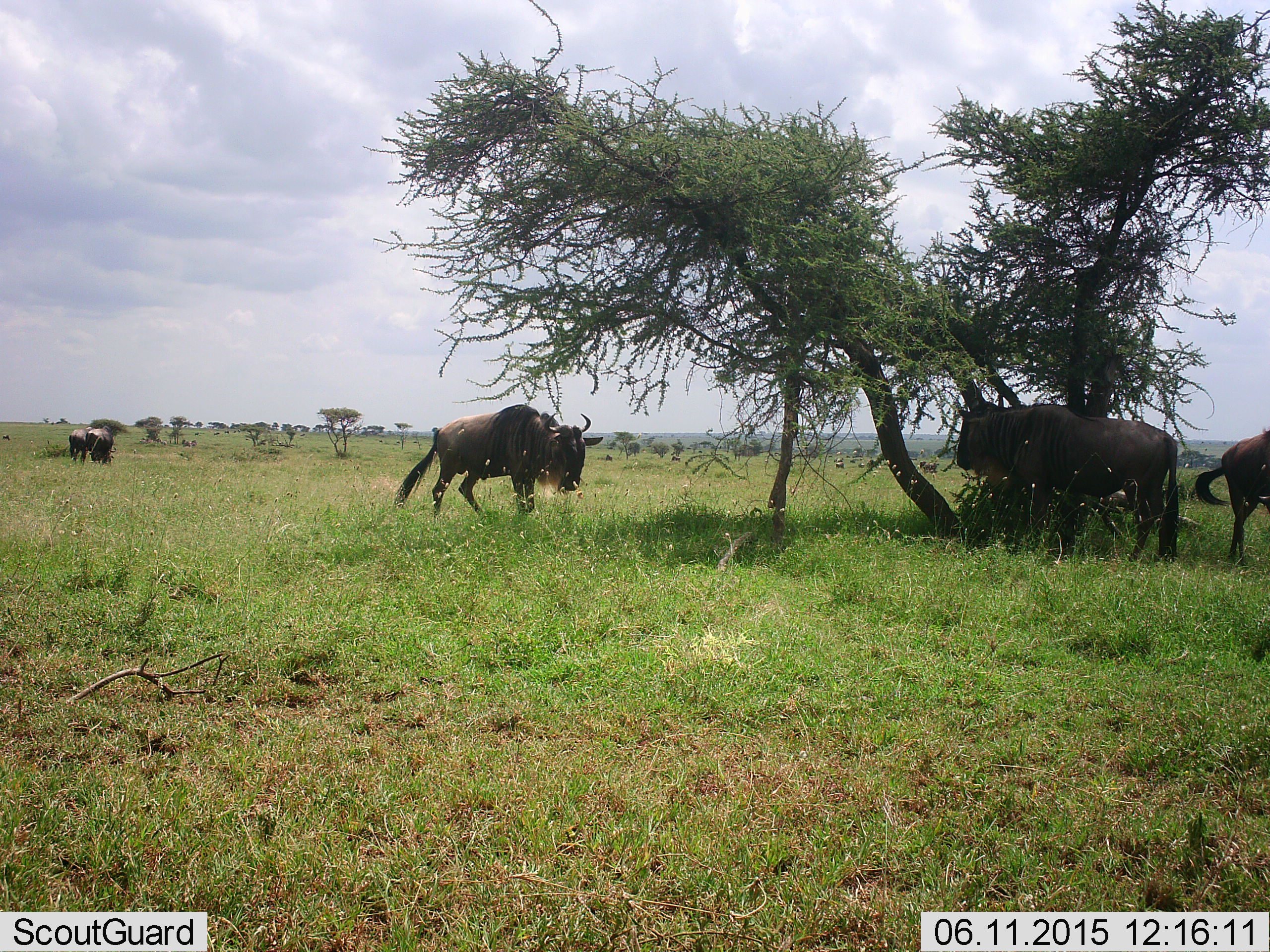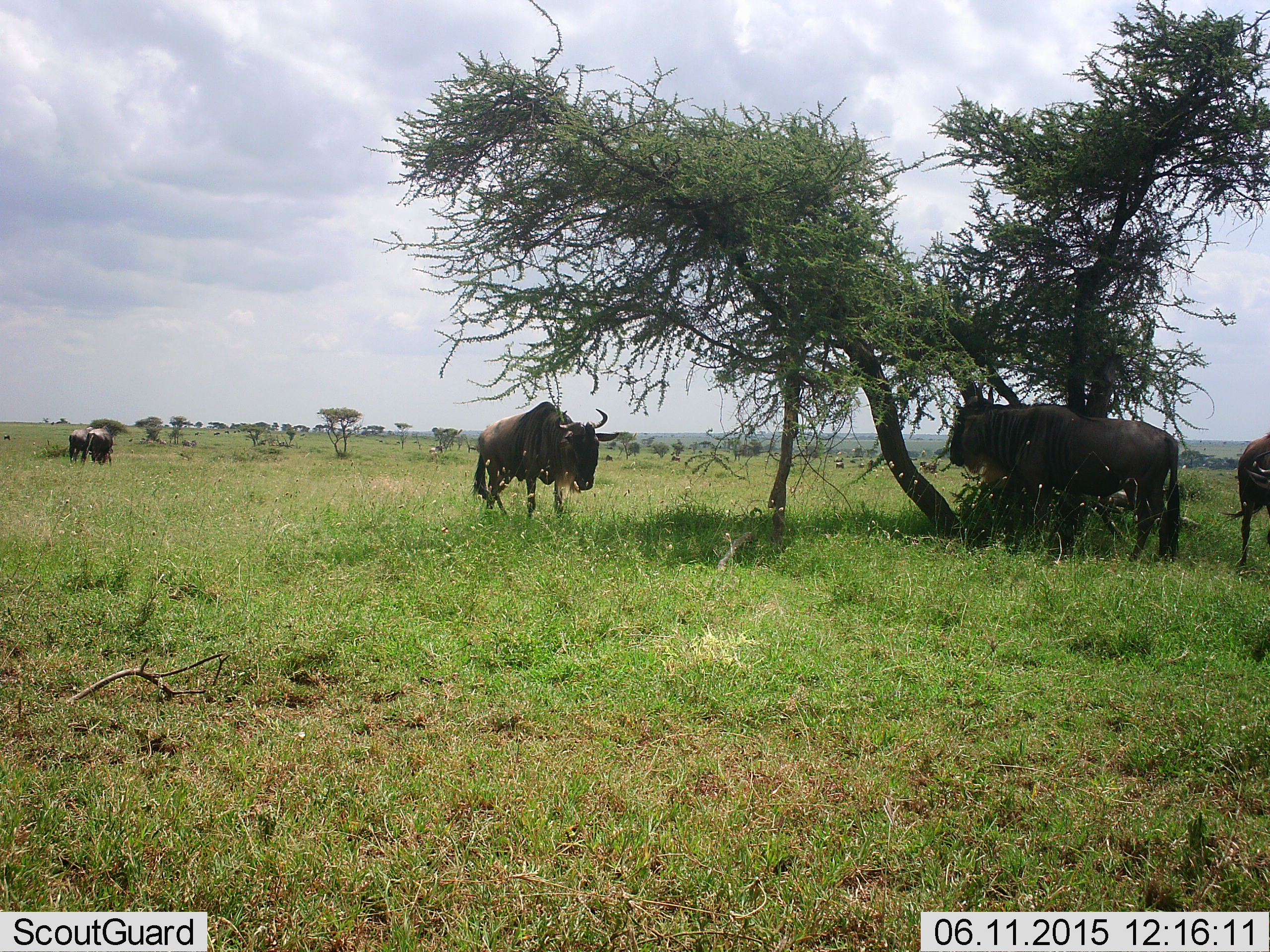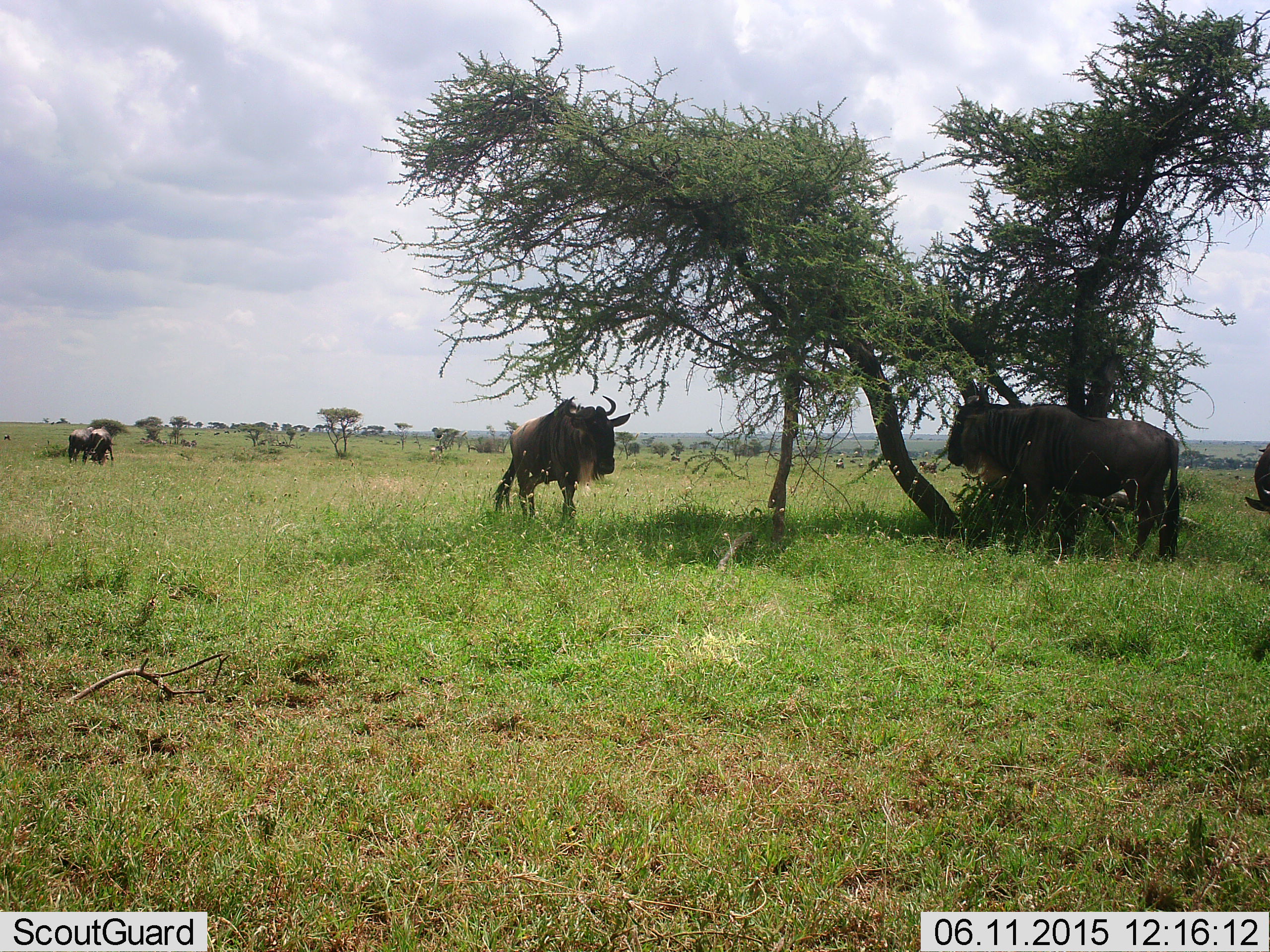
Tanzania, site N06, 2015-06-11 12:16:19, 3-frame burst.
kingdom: Animalia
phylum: Chordata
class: Mammalia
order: Artiodactyla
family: Bovidae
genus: Connochaetes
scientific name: Connochaetes taurinus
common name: blue wildebeest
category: wildebeest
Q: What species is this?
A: Wildebeest (blue wildebeest) (Connochaetes taurinus).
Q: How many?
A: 5.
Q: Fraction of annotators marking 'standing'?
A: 100%.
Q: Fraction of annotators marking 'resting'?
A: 0%.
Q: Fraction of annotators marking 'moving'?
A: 40%.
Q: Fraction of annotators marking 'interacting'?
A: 0%.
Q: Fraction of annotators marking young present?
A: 0%.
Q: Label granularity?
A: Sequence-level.